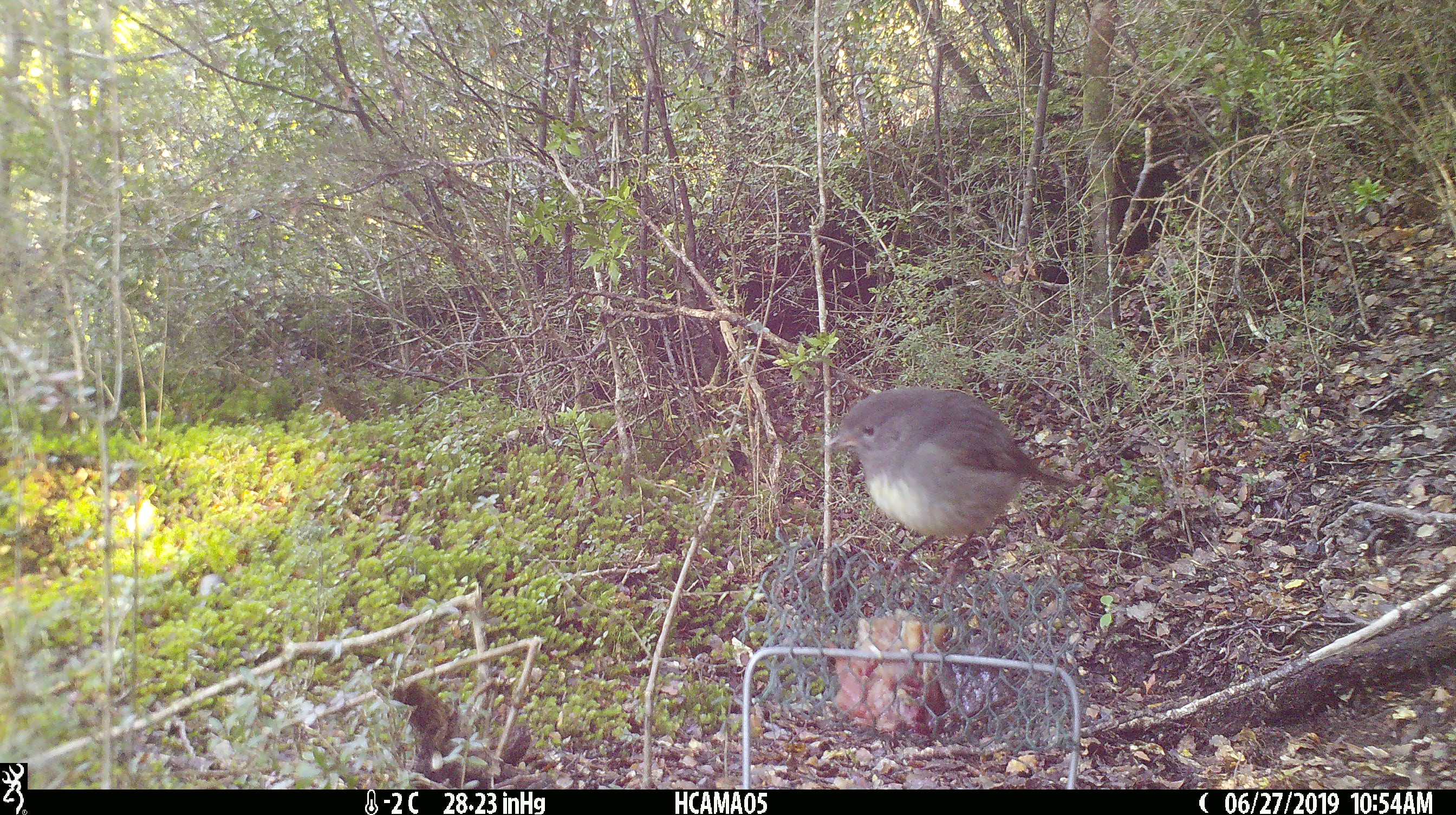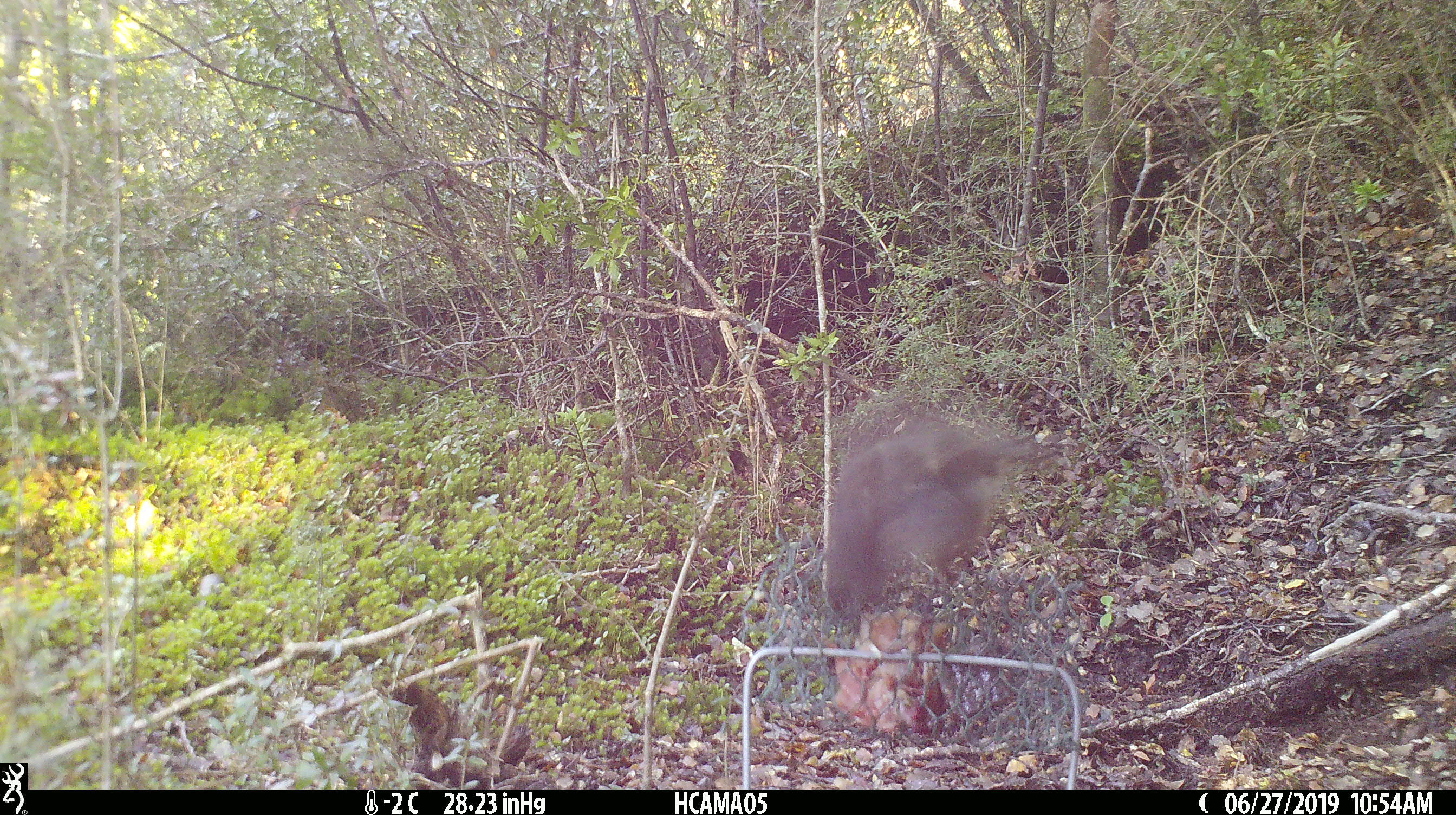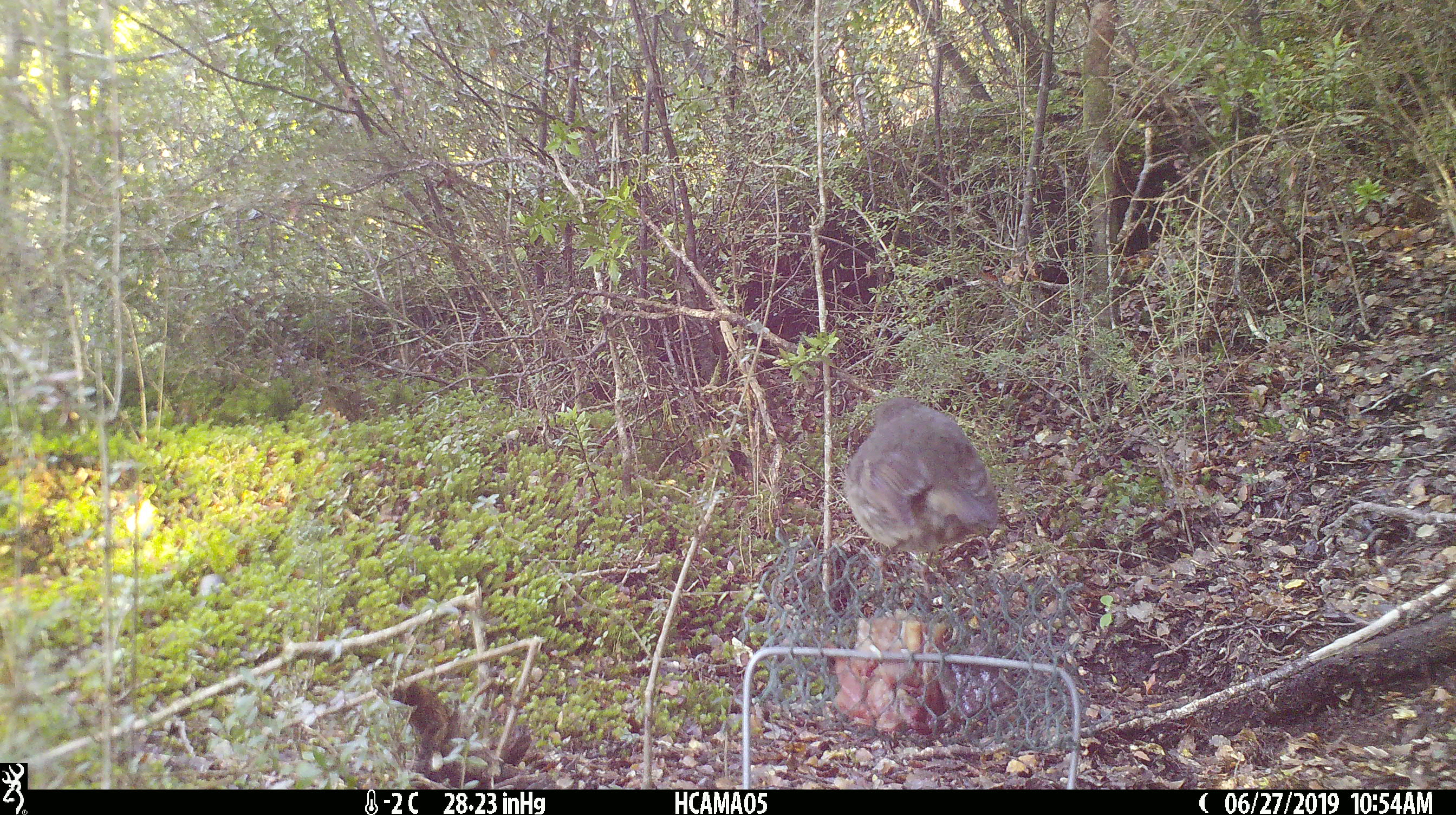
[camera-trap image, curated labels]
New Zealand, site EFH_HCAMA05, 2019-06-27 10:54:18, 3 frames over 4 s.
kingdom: Animalia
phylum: Chordata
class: Aves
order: Passeriformes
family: Petroicidae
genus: Petroica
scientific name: Petroica australis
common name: new zealand robin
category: robin